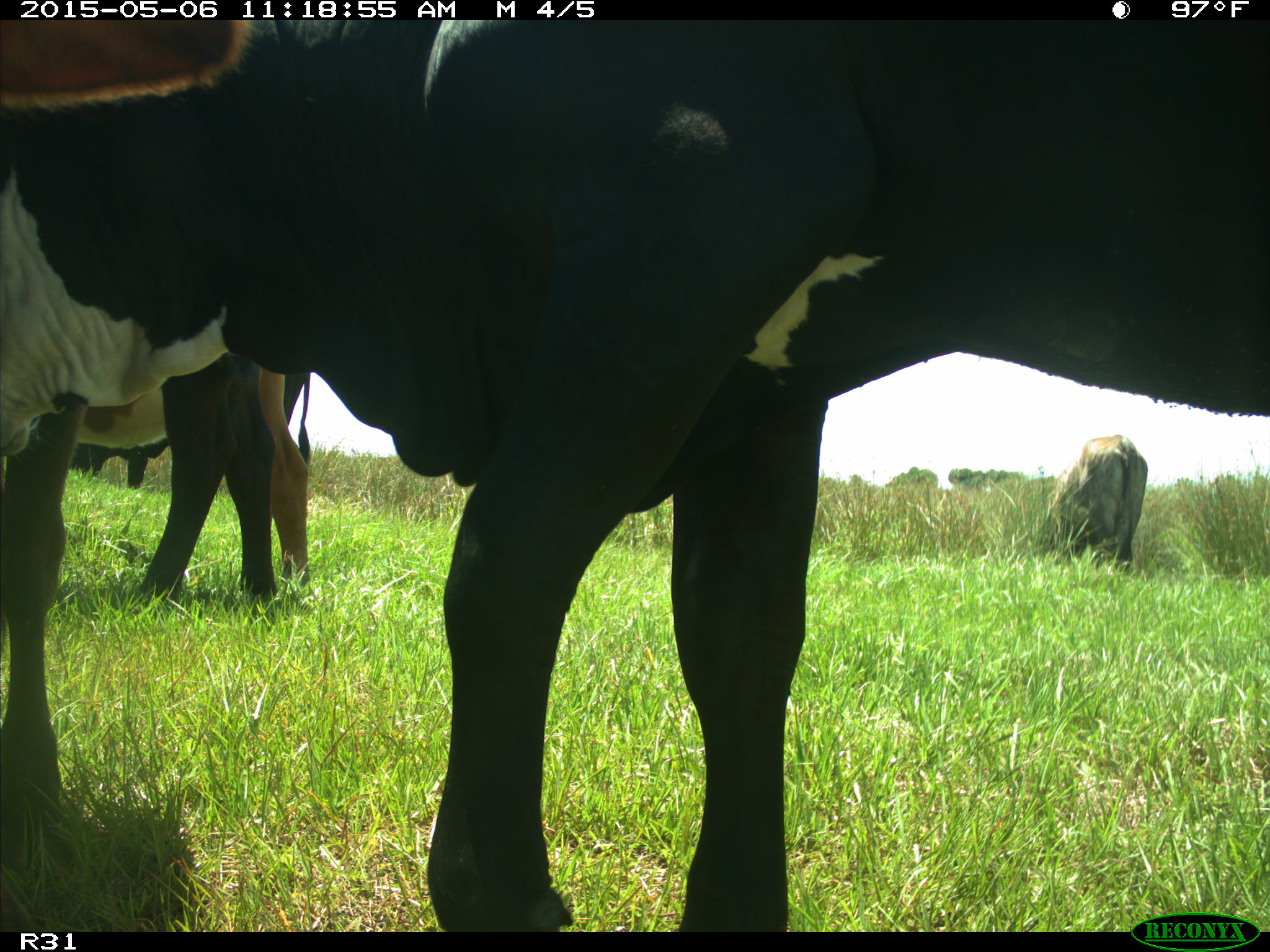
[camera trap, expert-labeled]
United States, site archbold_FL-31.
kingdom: Animalia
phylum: Chordata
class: Mammalia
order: Artiodactyla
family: Bovidae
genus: Bos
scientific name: Bos taurus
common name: domestic cow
Bos taurus (domestic cow).